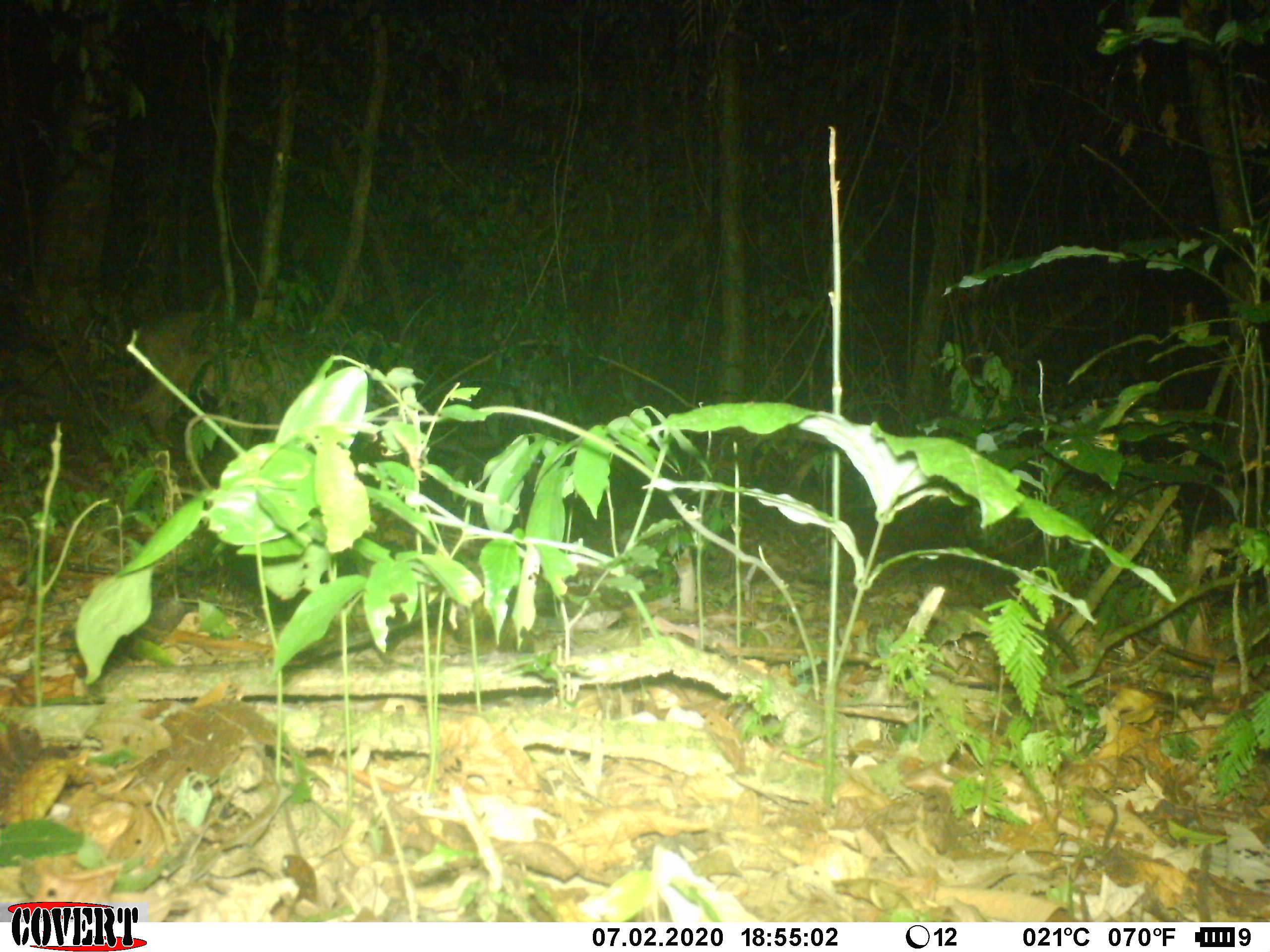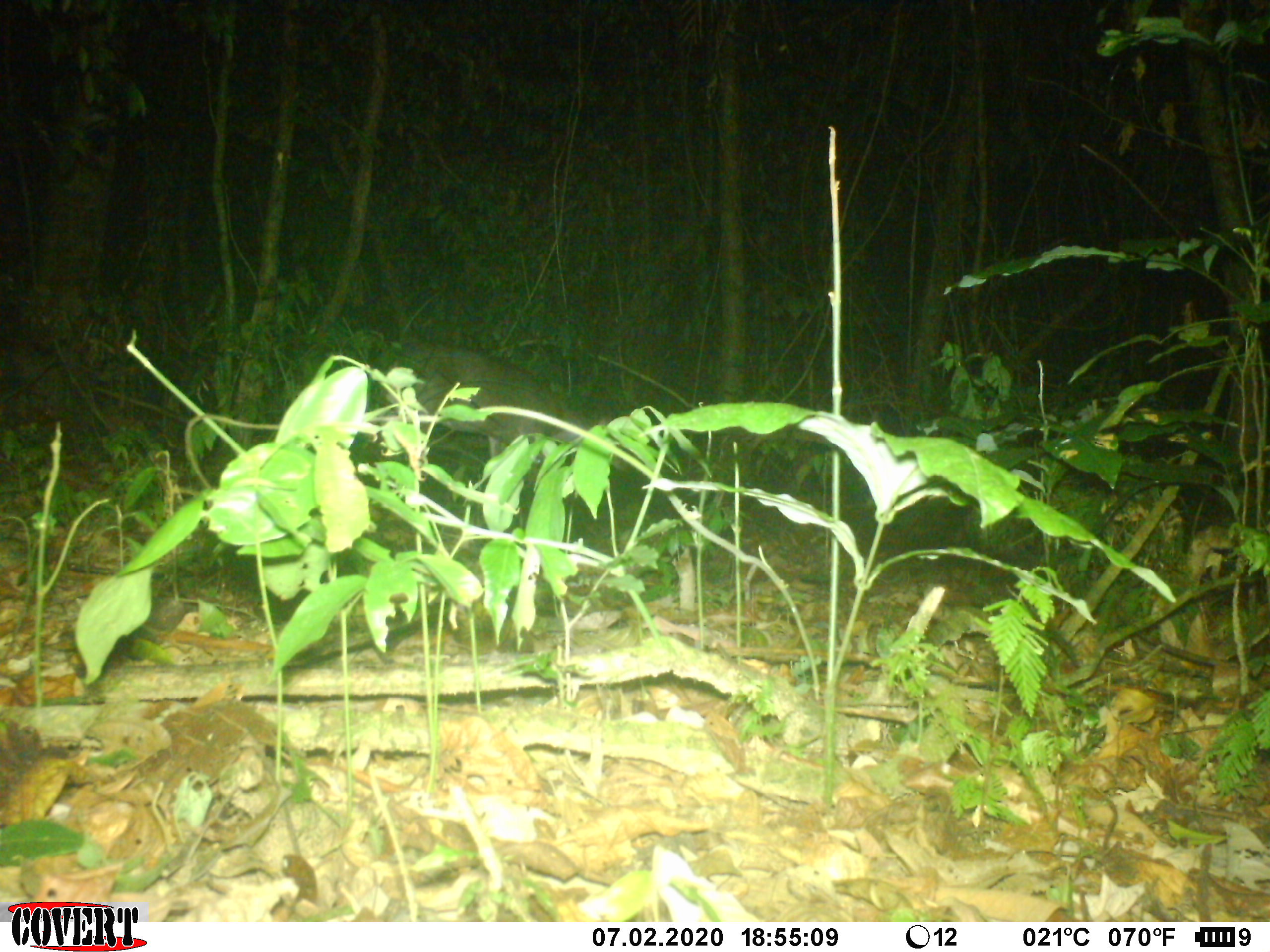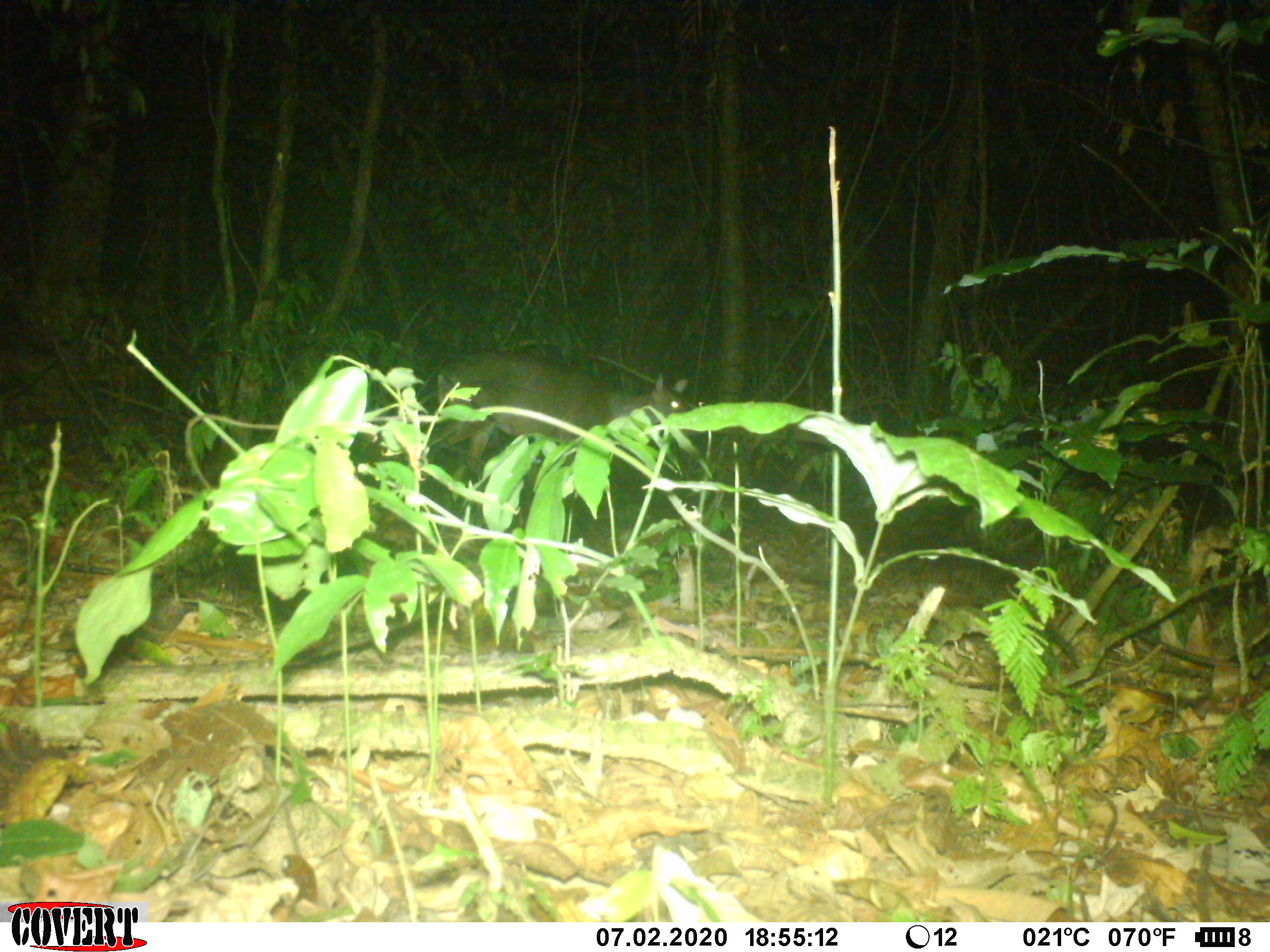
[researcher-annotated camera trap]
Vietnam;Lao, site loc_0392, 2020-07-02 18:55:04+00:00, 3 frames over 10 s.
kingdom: Animalia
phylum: Chordata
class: Mammalia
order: Artiodactyla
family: Cervidae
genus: Muntiacus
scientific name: Muntiacus vuquangensis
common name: large-antlered muntjac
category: large antlered muntjac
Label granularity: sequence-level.